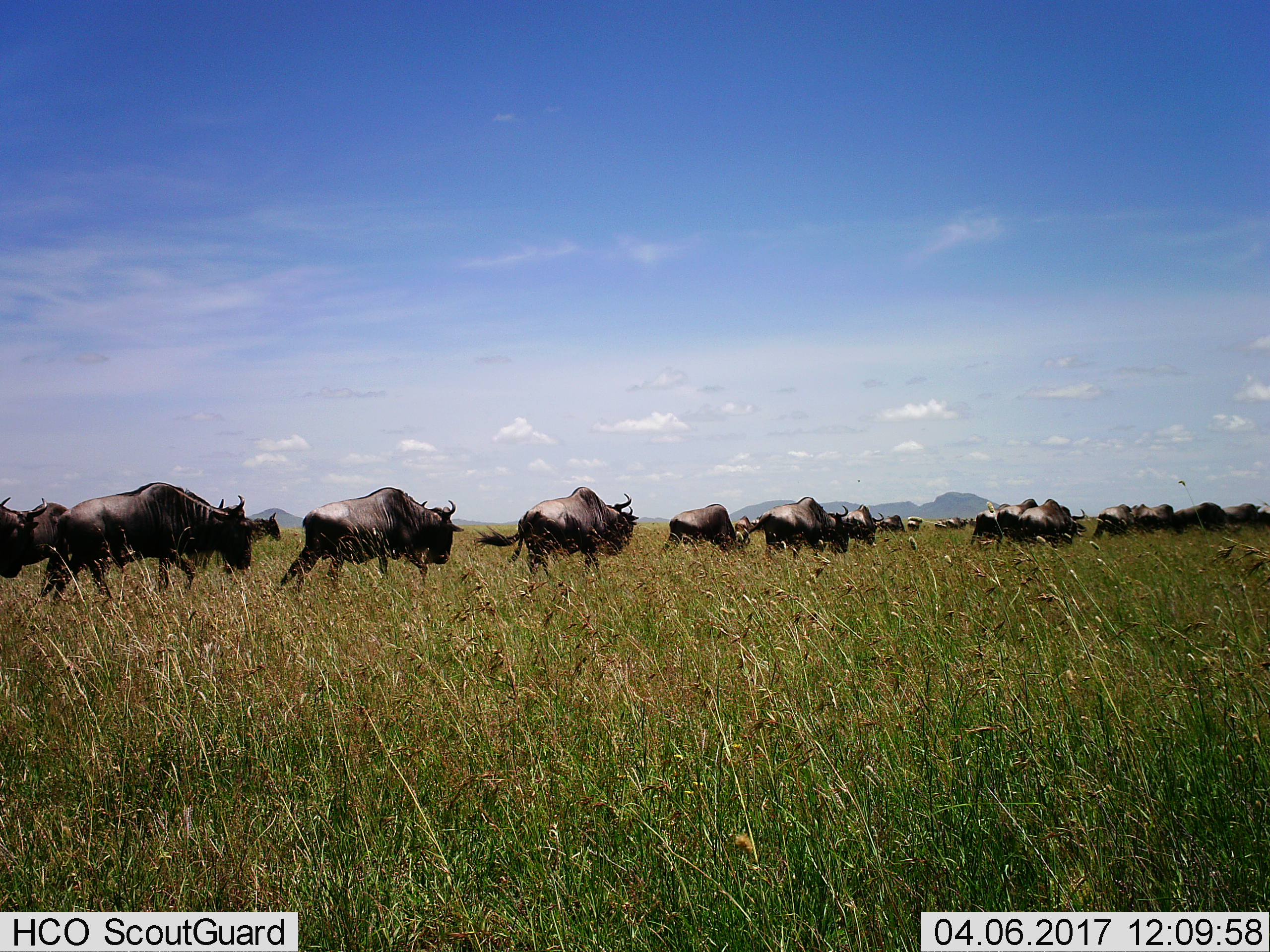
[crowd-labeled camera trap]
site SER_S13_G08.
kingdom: Animalia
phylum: Chordata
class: Mammalia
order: Artiodactyla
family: Bovidae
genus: Connochaetes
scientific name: Connochaetes taurinus taurinus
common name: blue wildebeest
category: wildebeestblue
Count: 11-50.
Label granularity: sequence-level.